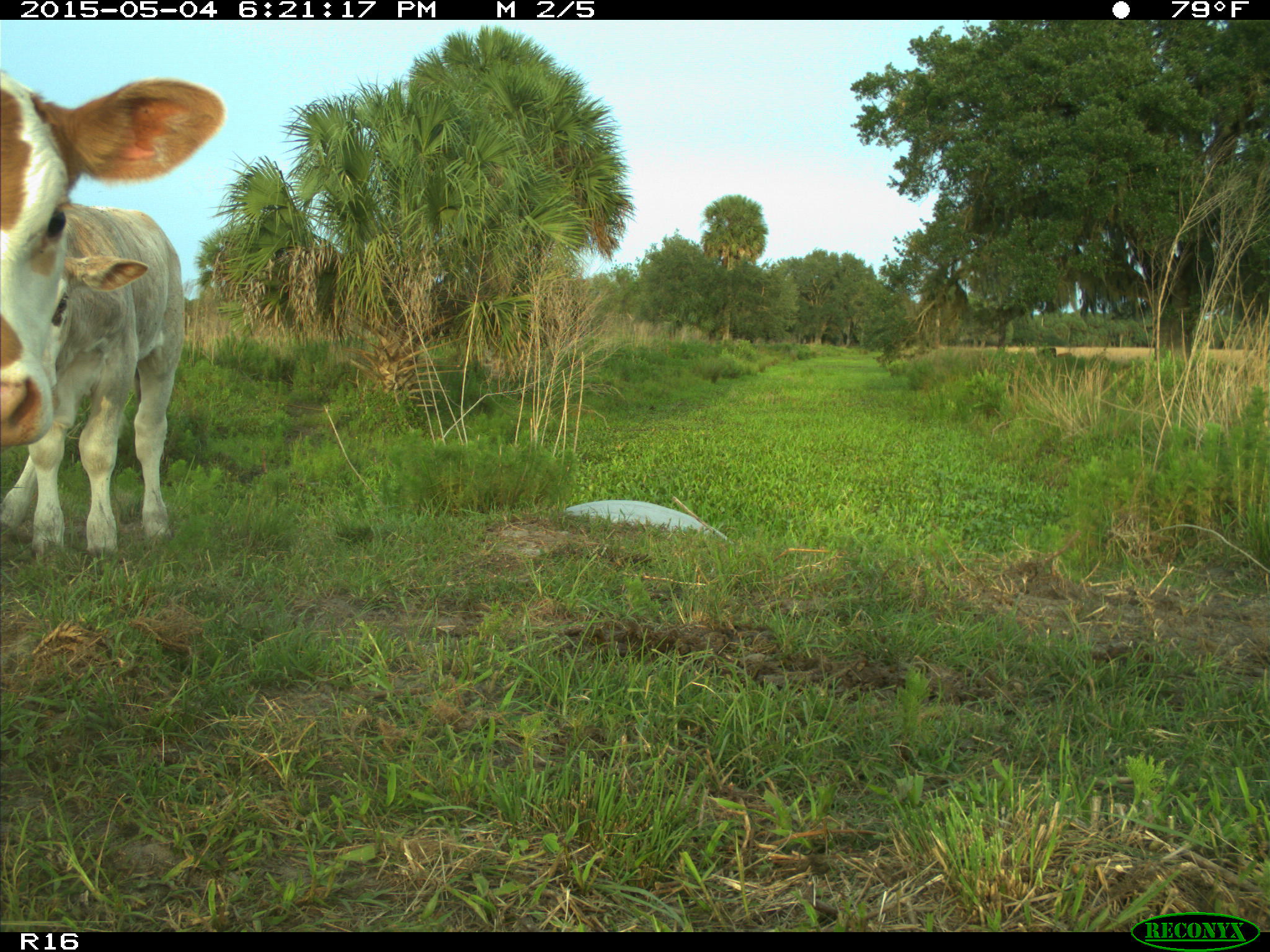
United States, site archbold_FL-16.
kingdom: Animalia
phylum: Chordata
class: Mammalia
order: Artiodactyla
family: Bovidae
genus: Bos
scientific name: Bos taurus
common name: domestic cow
Bos taurus (domestic cow).